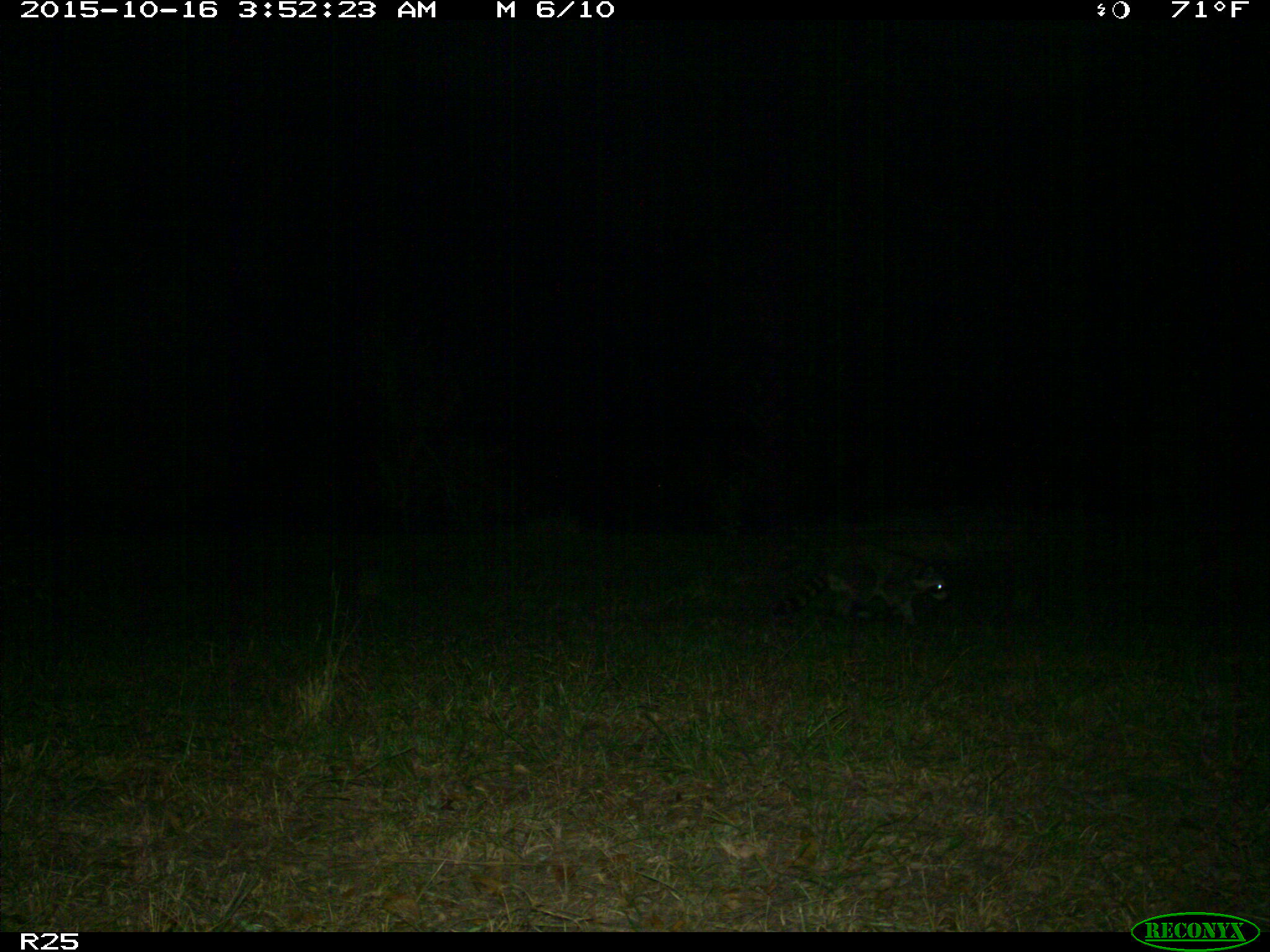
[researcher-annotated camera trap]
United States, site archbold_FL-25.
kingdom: Animalia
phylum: Chordata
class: Mammalia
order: Artiodactyla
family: Bovidae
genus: Bos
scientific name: Bos taurus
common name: domestic cow